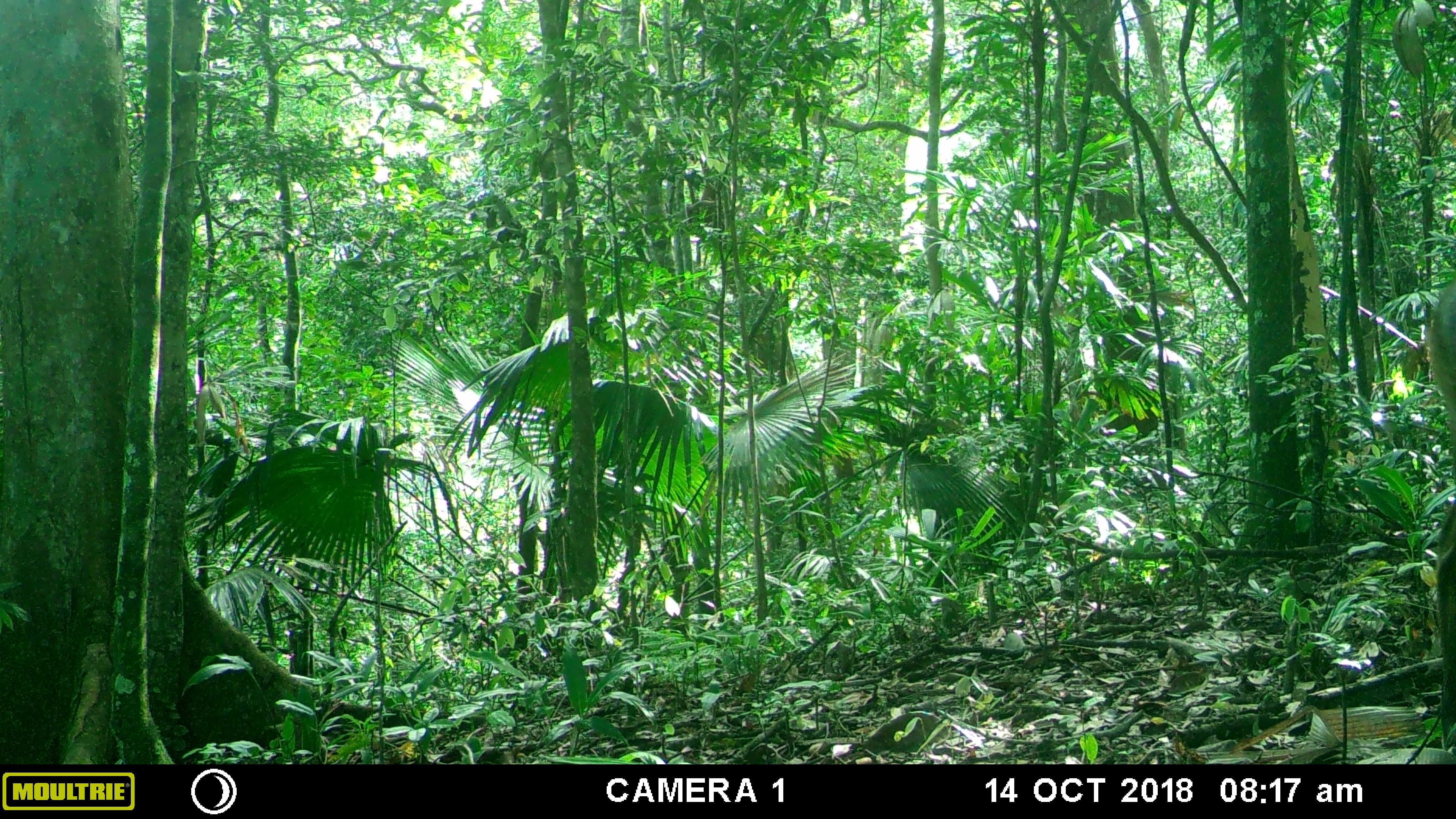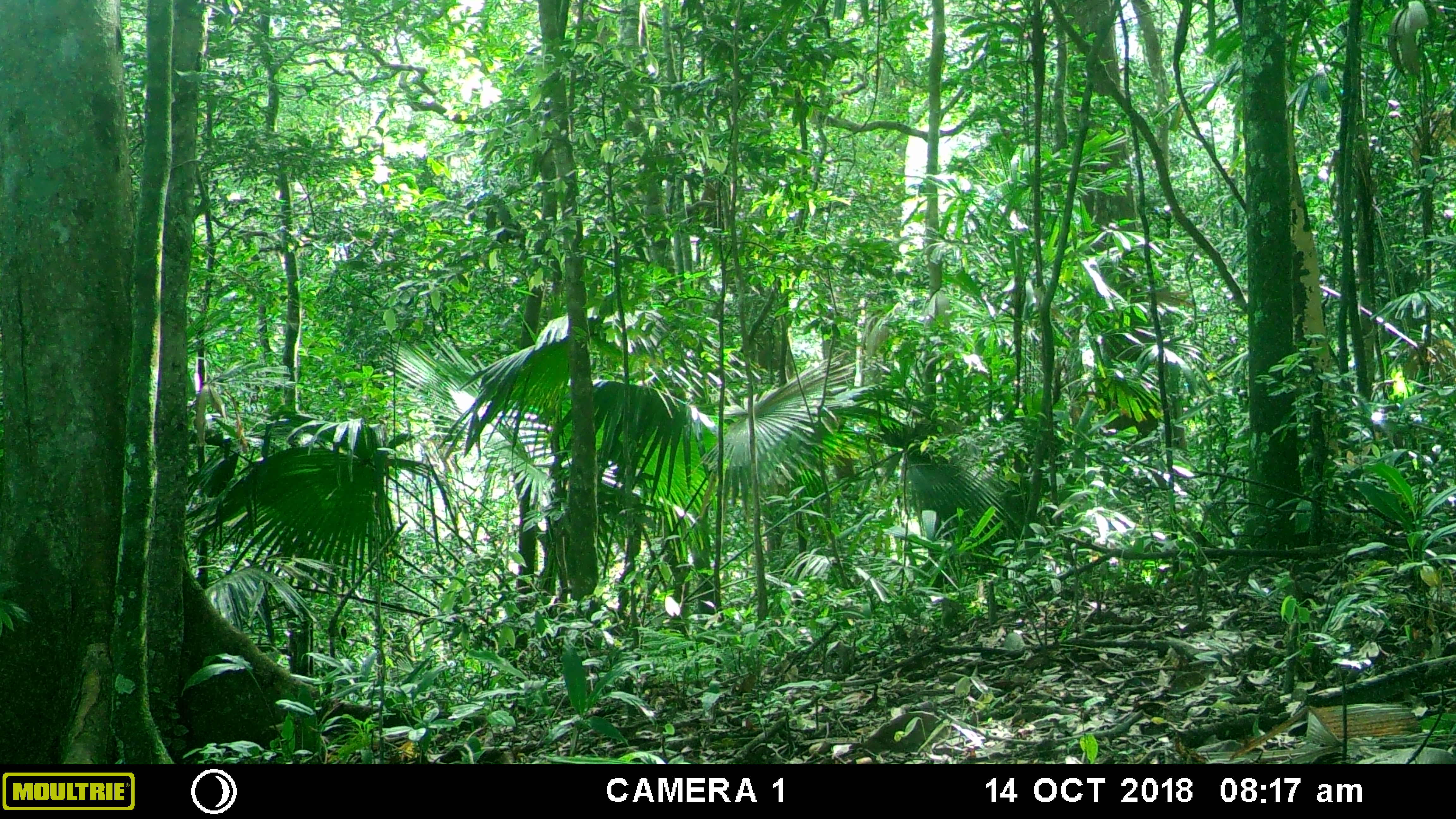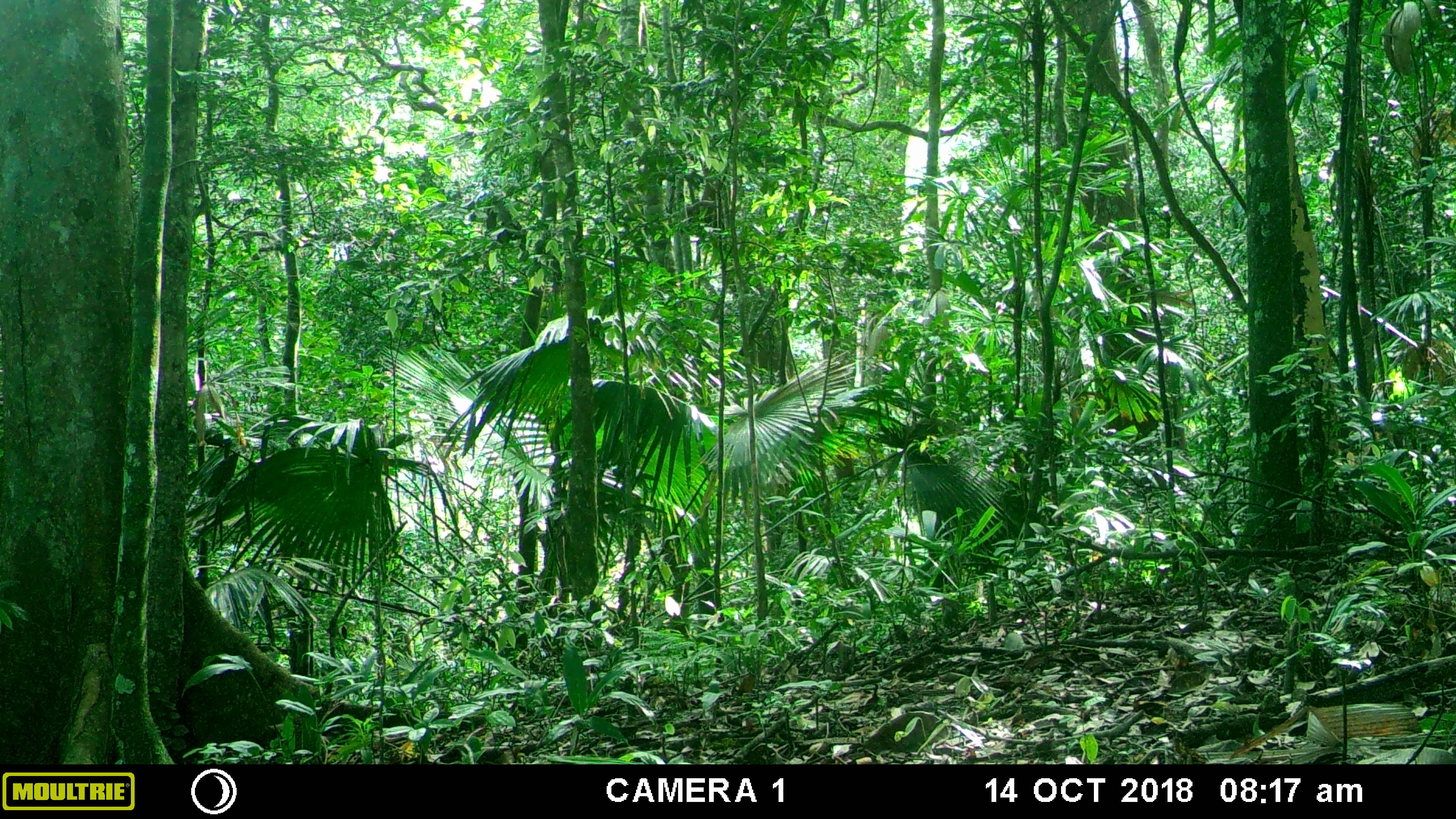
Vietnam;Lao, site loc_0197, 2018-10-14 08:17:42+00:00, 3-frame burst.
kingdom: Animalia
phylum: Chordata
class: Mammalia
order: Artiodactyla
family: Cervidae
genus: Muntiacus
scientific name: Muntiacus vuquangensis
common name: large-antlered muntjac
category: large antlered muntjac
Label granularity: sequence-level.